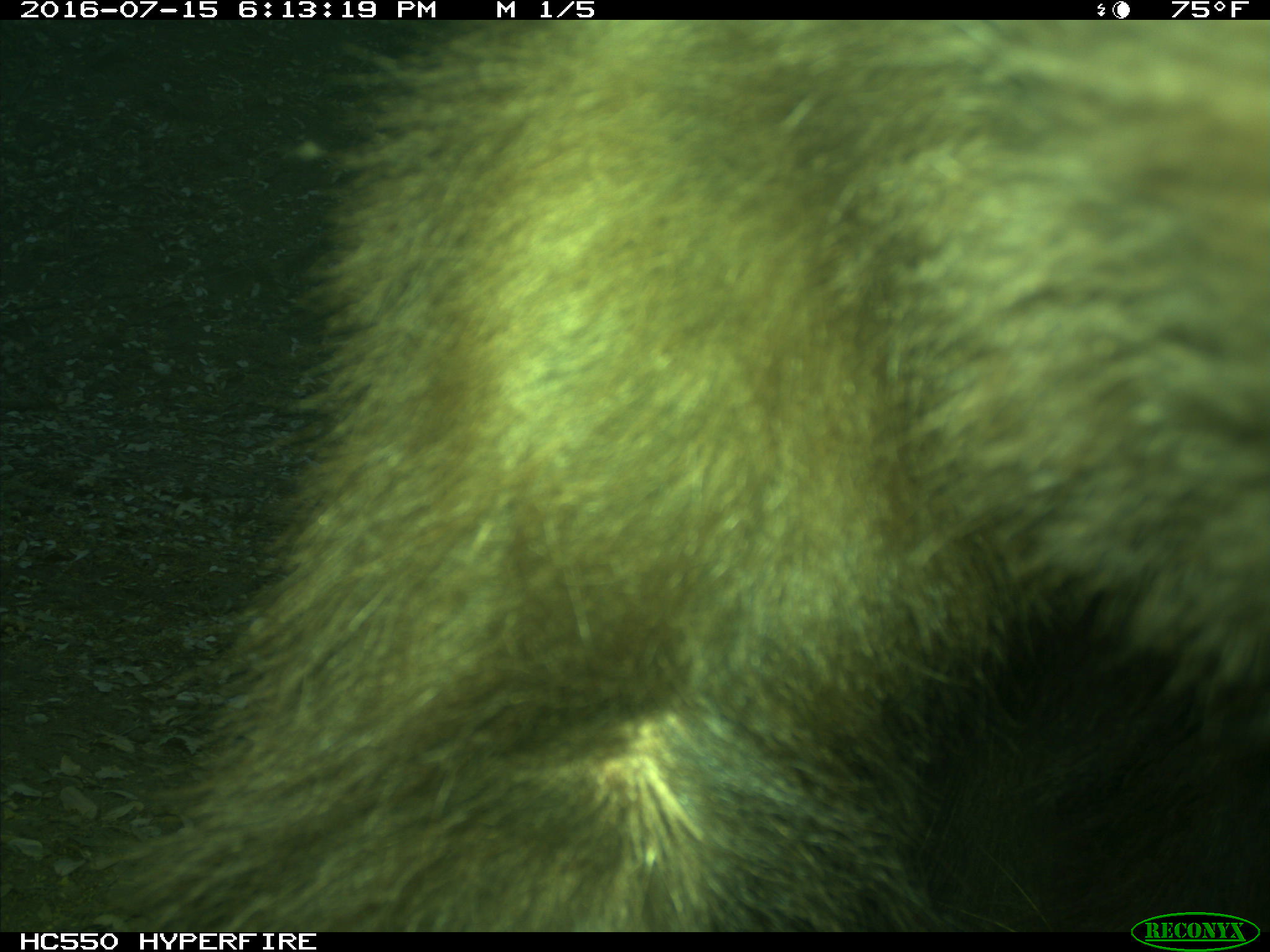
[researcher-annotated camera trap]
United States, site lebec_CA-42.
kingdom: Animalia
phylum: Chordata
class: Mammalia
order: Carnivora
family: Ursidae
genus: Ursus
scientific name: Ursus americanus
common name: american black bear